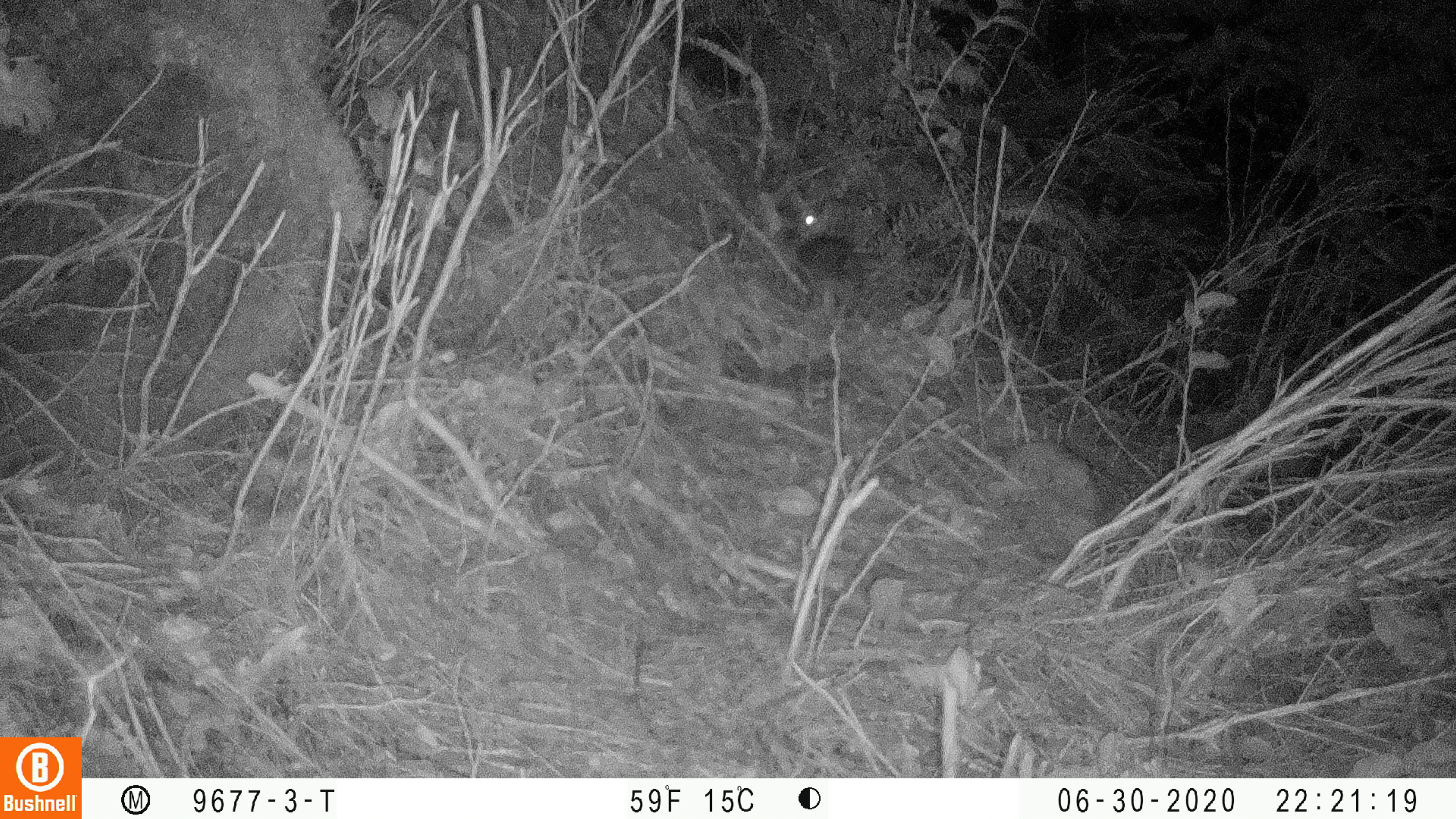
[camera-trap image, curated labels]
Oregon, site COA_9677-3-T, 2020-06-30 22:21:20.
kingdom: Animalia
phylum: Chordata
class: Mammalia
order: Lagomorpha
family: Leporidae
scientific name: Leporidae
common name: hares and rabbits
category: leporidae family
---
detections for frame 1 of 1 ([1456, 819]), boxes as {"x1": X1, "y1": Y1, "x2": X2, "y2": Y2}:
leporidae family: {"x1": 786, "y1": 183, "x2": 864, "y2": 297}